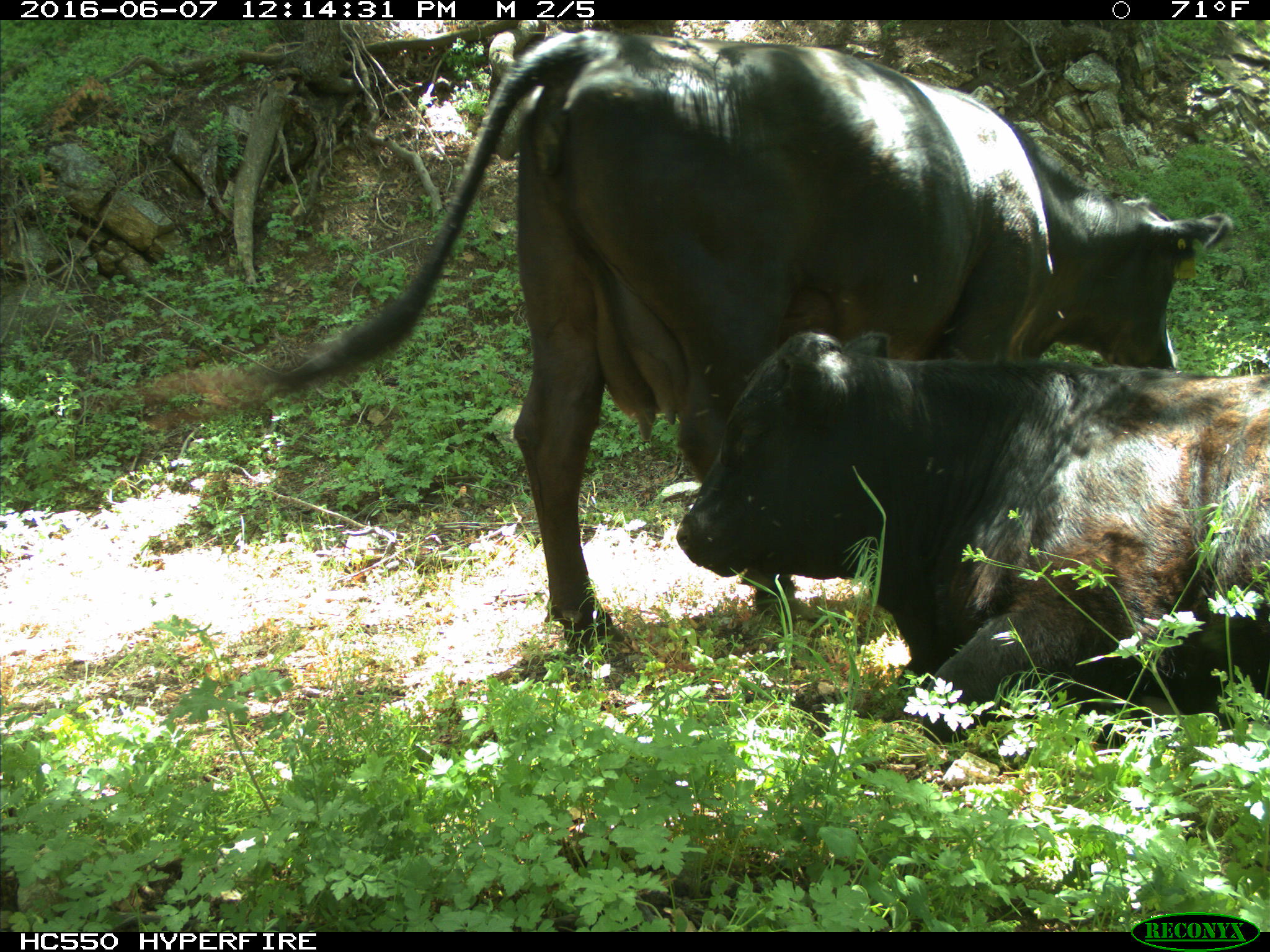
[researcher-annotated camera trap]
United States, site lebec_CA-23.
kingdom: Animalia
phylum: Chordata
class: Mammalia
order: Artiodactyla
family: Bovidae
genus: Bos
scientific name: Bos taurus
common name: domestic cow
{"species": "Bos taurus (domestic cow)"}